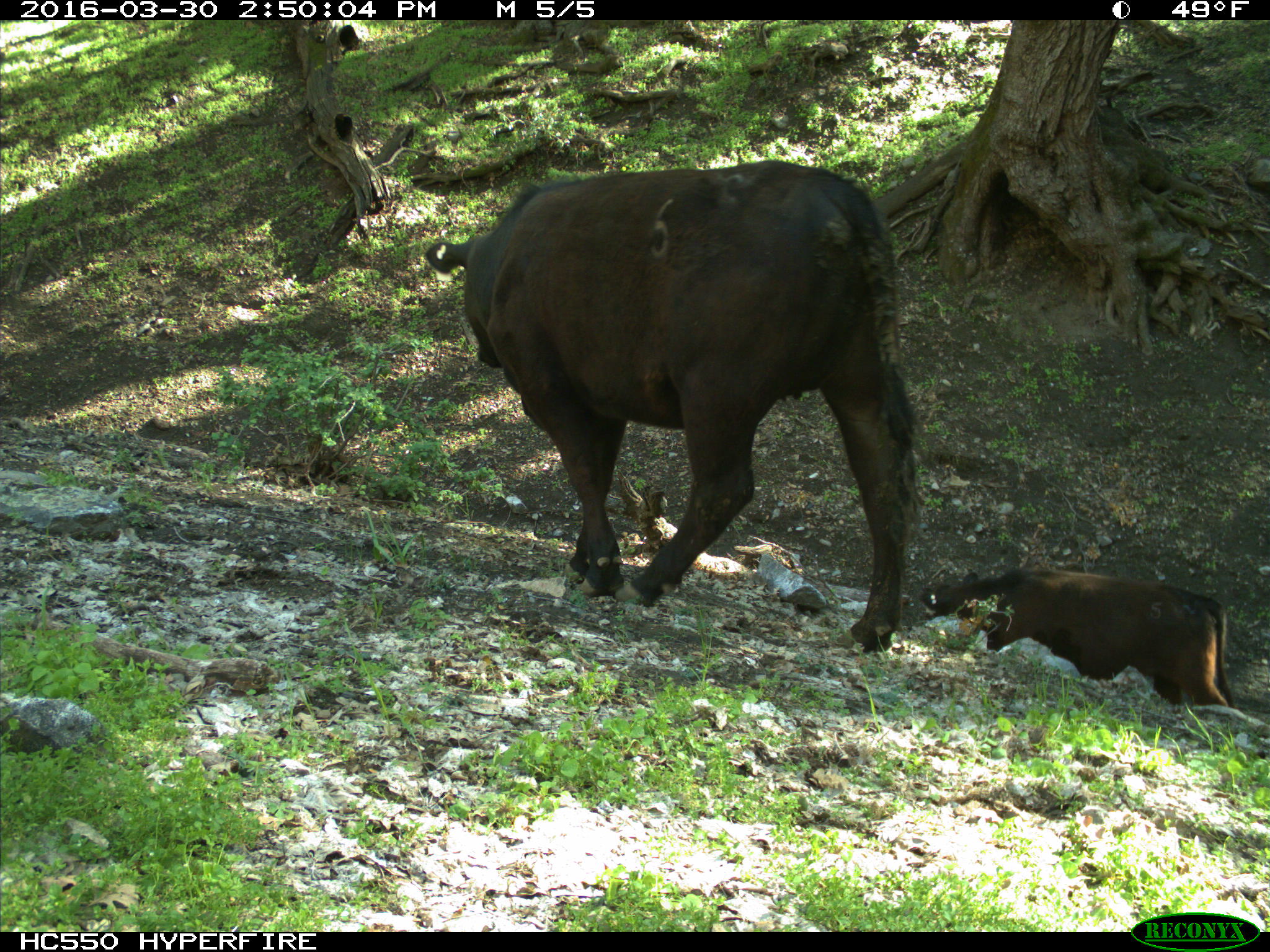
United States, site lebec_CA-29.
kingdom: Animalia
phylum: Chordata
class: Mammalia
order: Artiodactyla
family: Bovidae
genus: Bos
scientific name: Bos taurus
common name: domestic cow